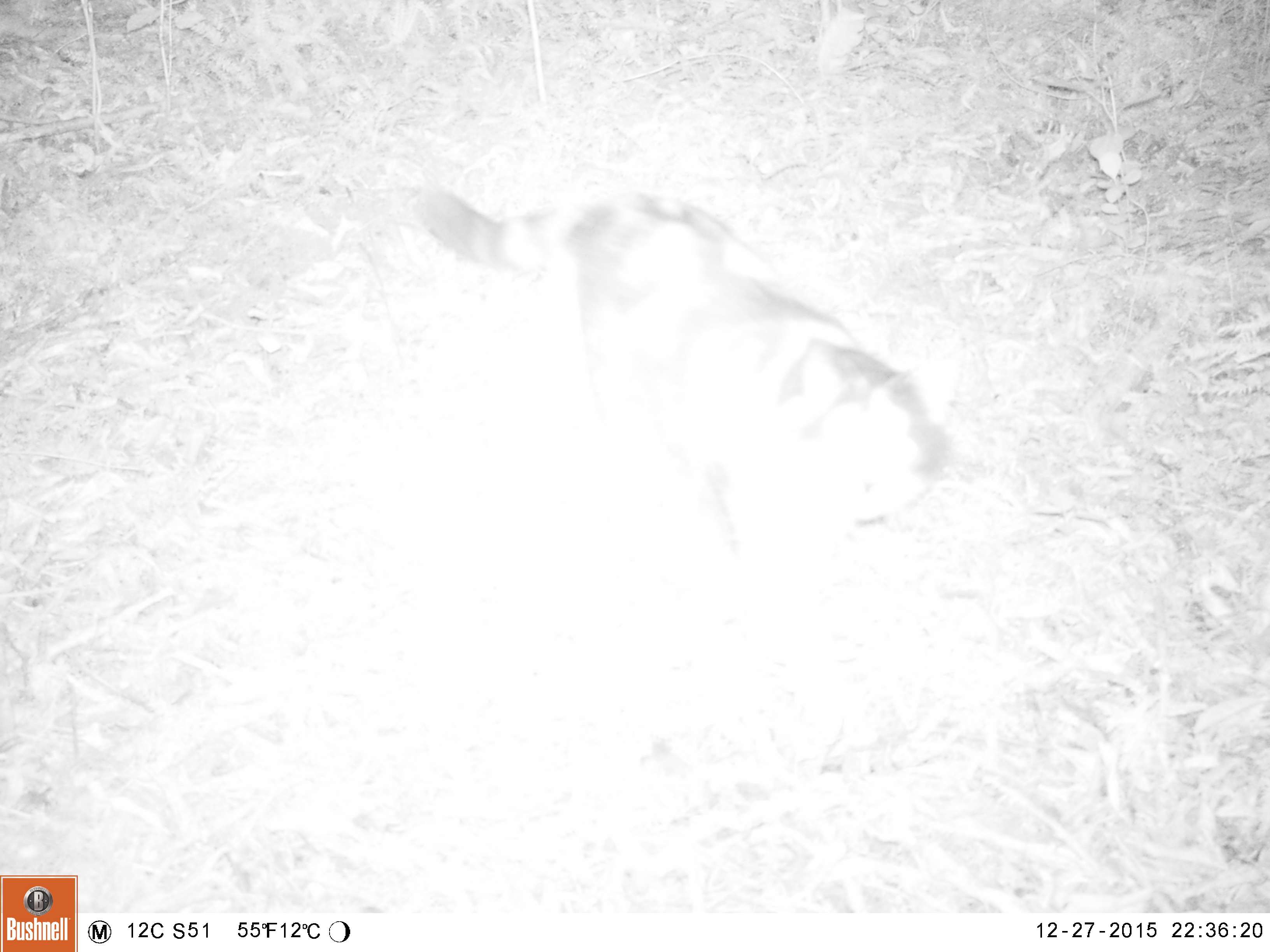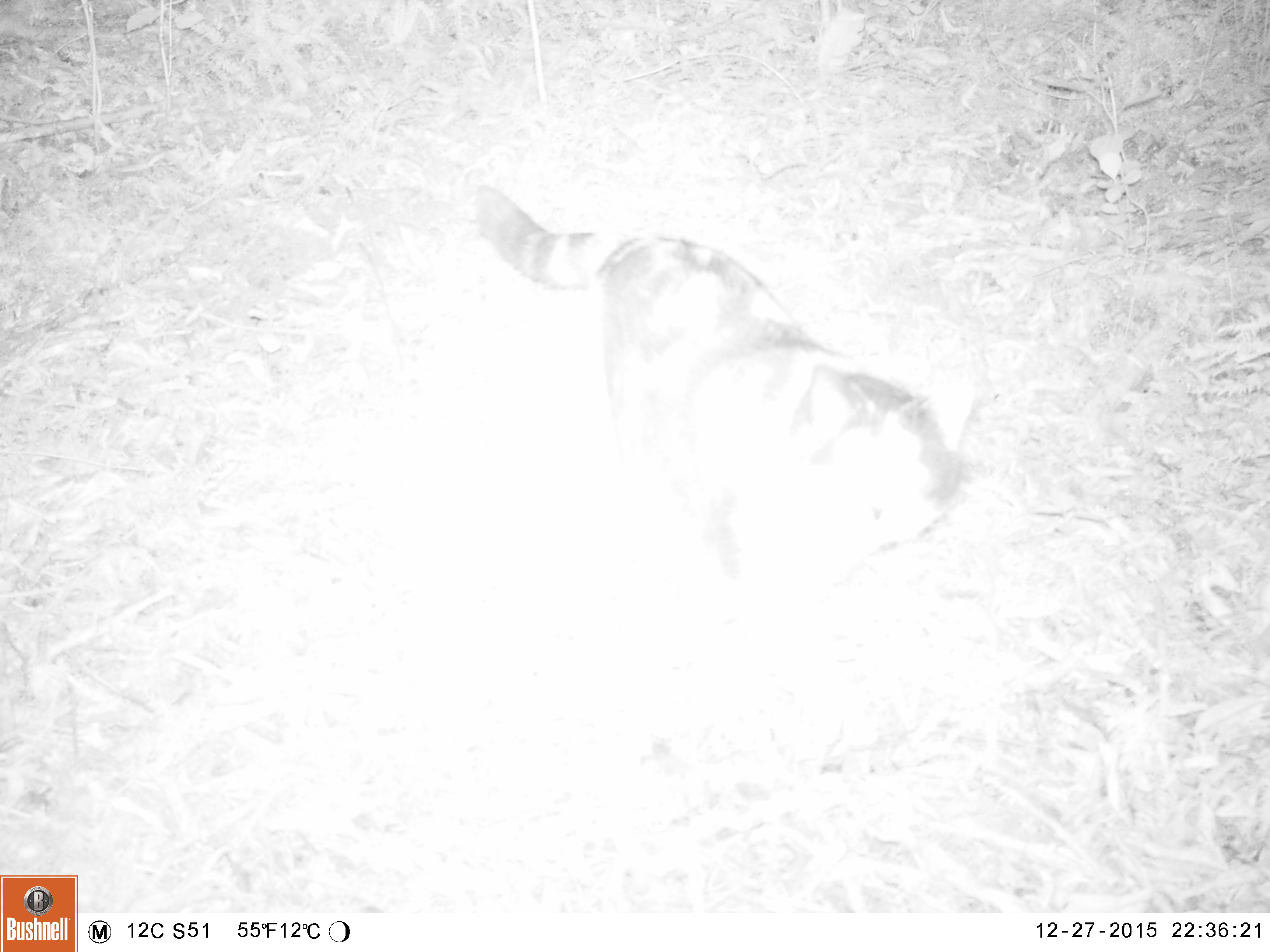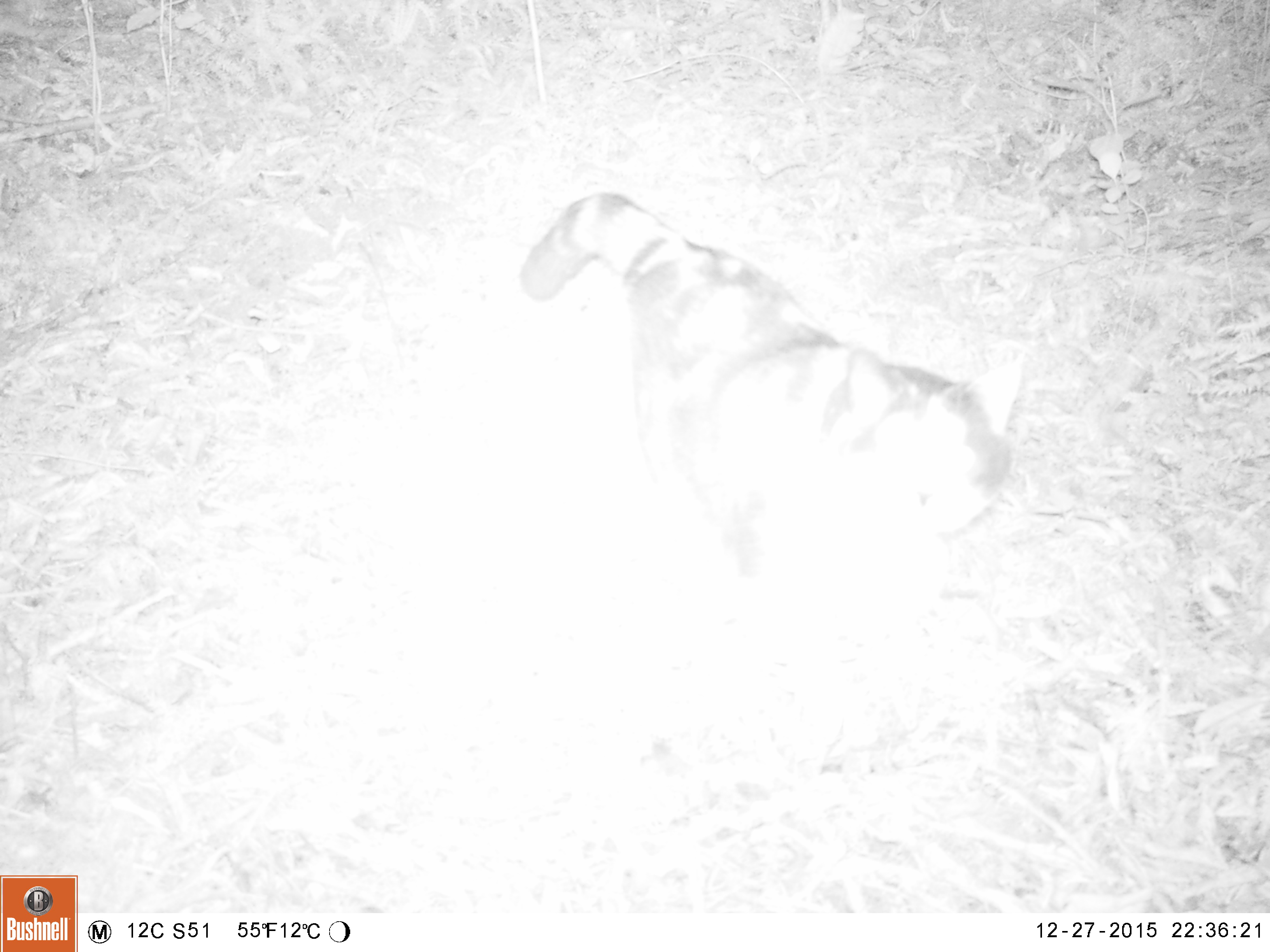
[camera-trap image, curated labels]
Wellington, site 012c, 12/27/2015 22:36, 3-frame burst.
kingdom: Animalia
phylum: Chordata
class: Mammalia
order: Carnivora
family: Felidae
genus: Felis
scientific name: Felis catus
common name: cat